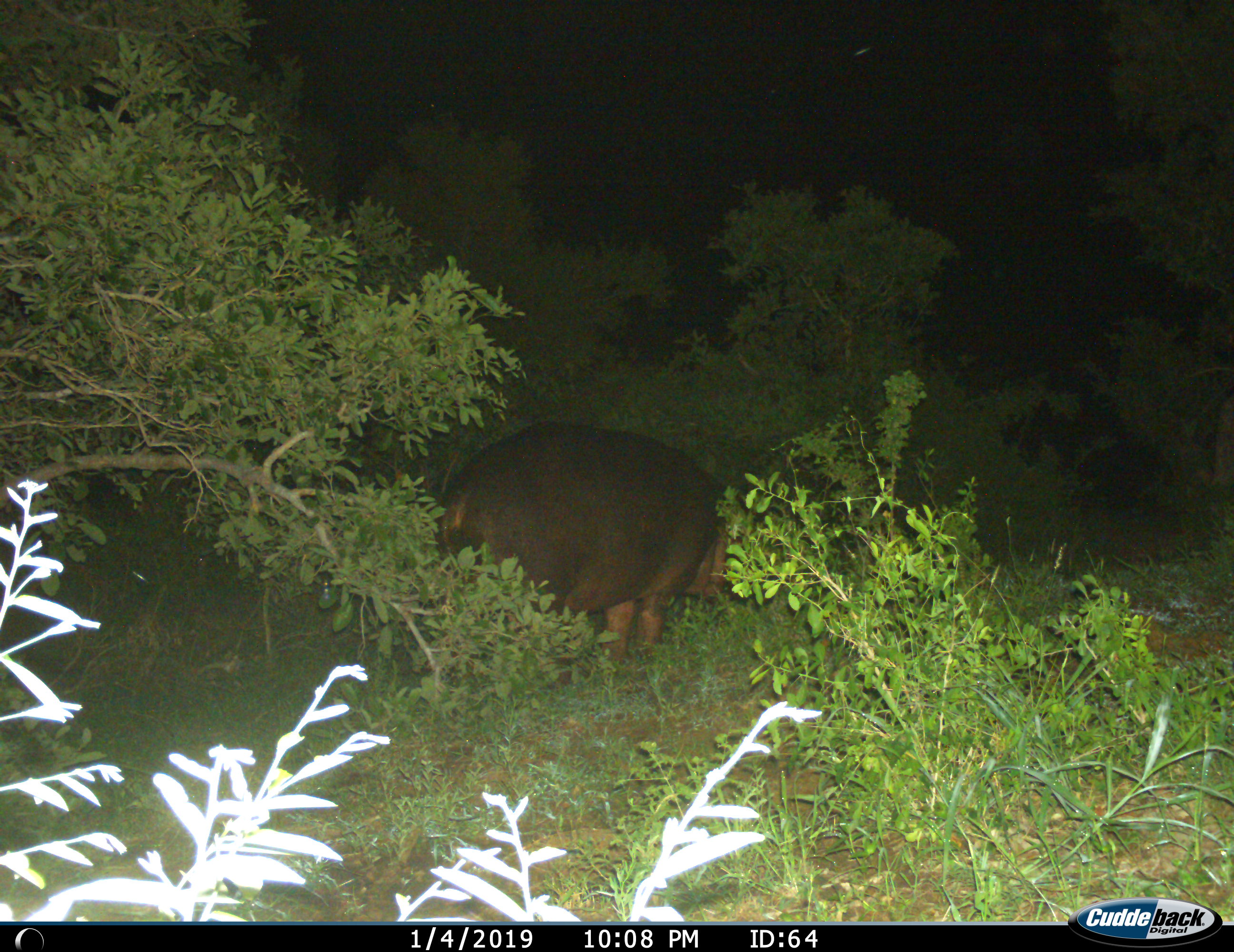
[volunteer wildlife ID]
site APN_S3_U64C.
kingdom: Animalia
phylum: Chordata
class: Mammalia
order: Artiodactyla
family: Hippopotamidae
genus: Hippopotamus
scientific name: Hippopotamus amphibius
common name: hippopotamus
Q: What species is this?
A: Hippopotamus (Hippopotamus amphibius).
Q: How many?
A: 1.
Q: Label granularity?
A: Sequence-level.